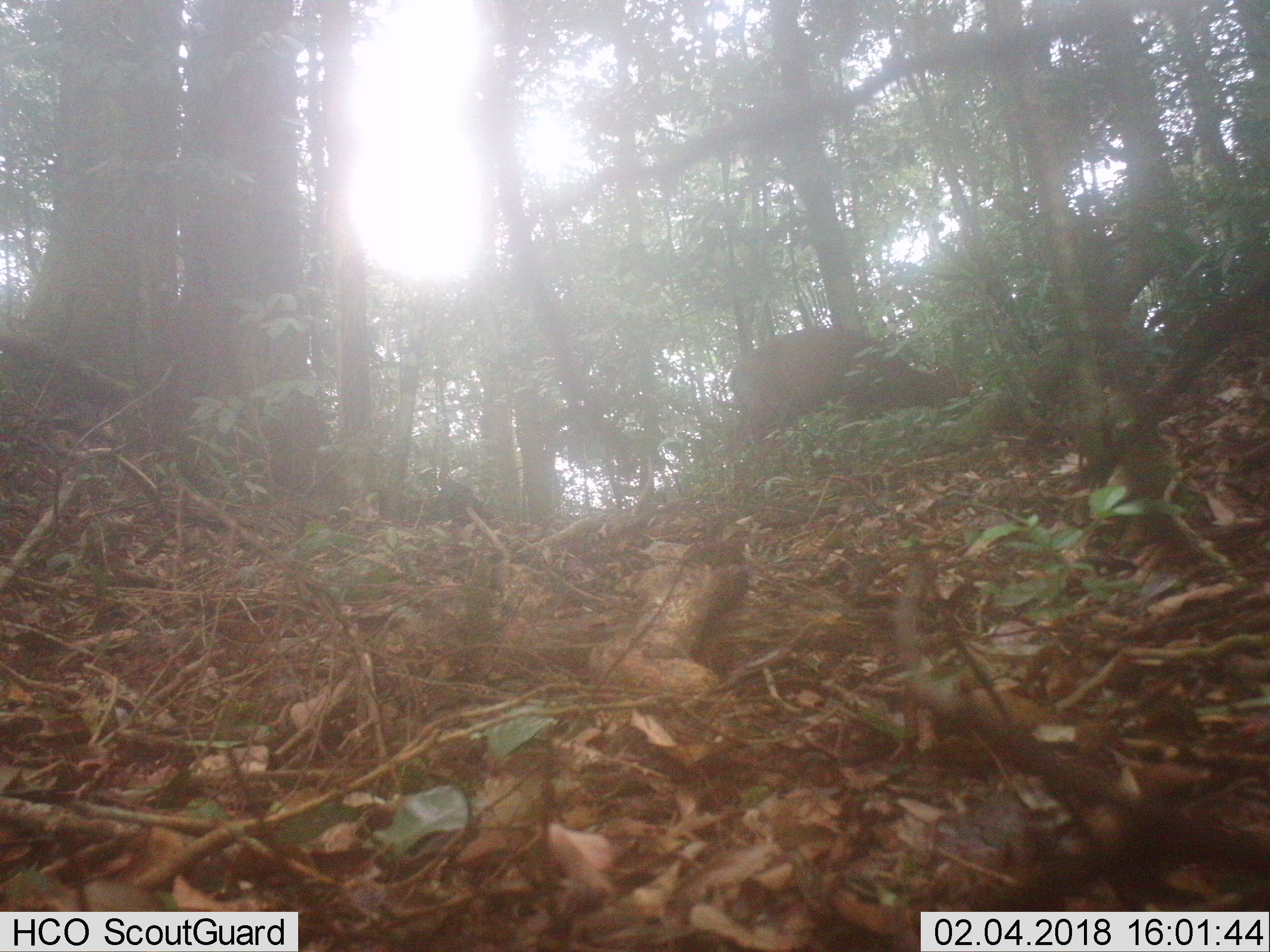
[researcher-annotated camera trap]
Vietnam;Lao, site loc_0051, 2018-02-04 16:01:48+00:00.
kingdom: Animalia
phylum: Chordata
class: Mammalia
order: Artiodactyla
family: Cervidae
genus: Muntiacus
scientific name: Muntiacus rooseveltorum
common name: roosevelt's muntjac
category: roosevelts muntjac group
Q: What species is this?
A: Roosevelts muntjac group (roosevelt's muntjac) (Muntiacus rooseveltorum).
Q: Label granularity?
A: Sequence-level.